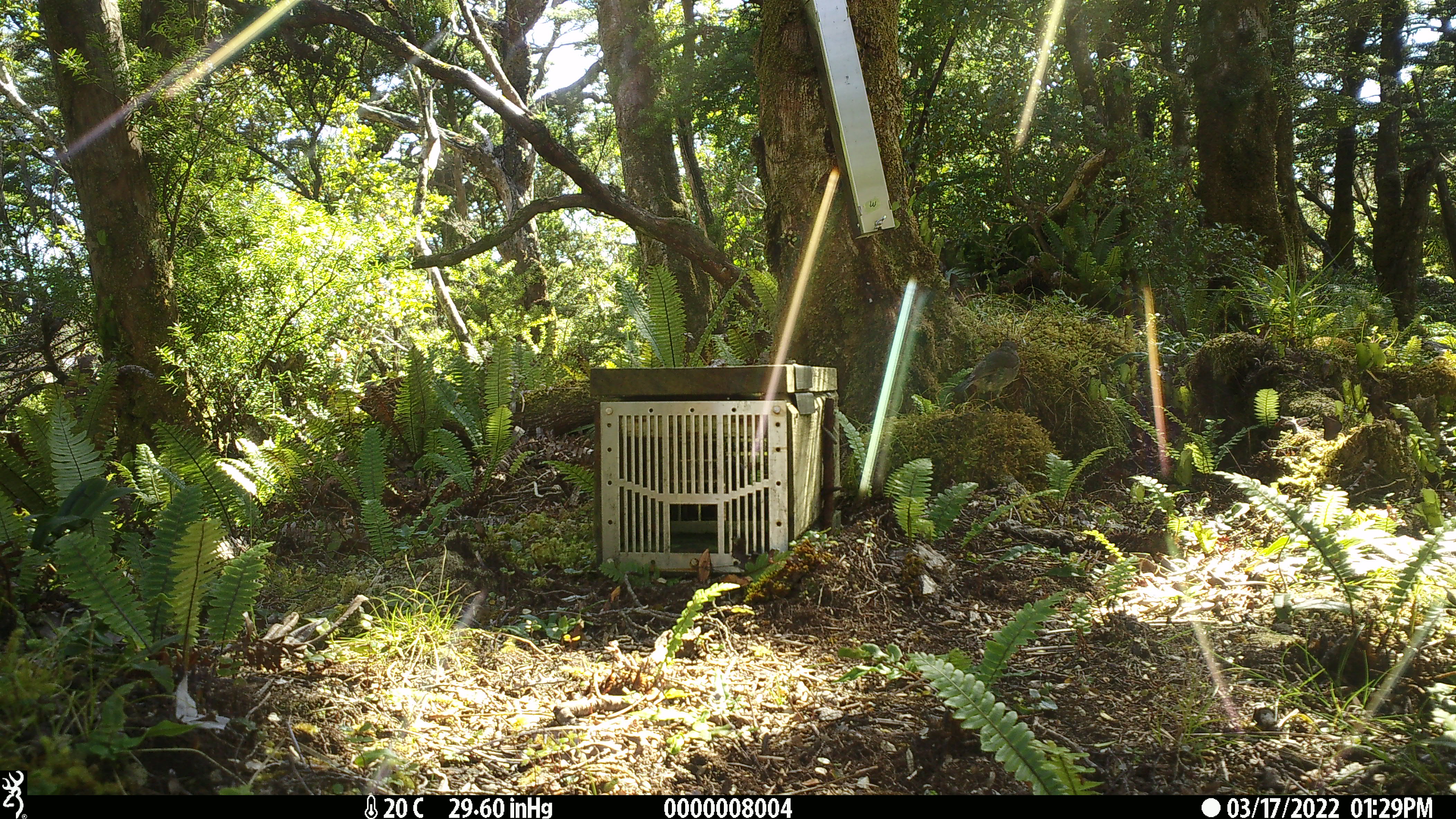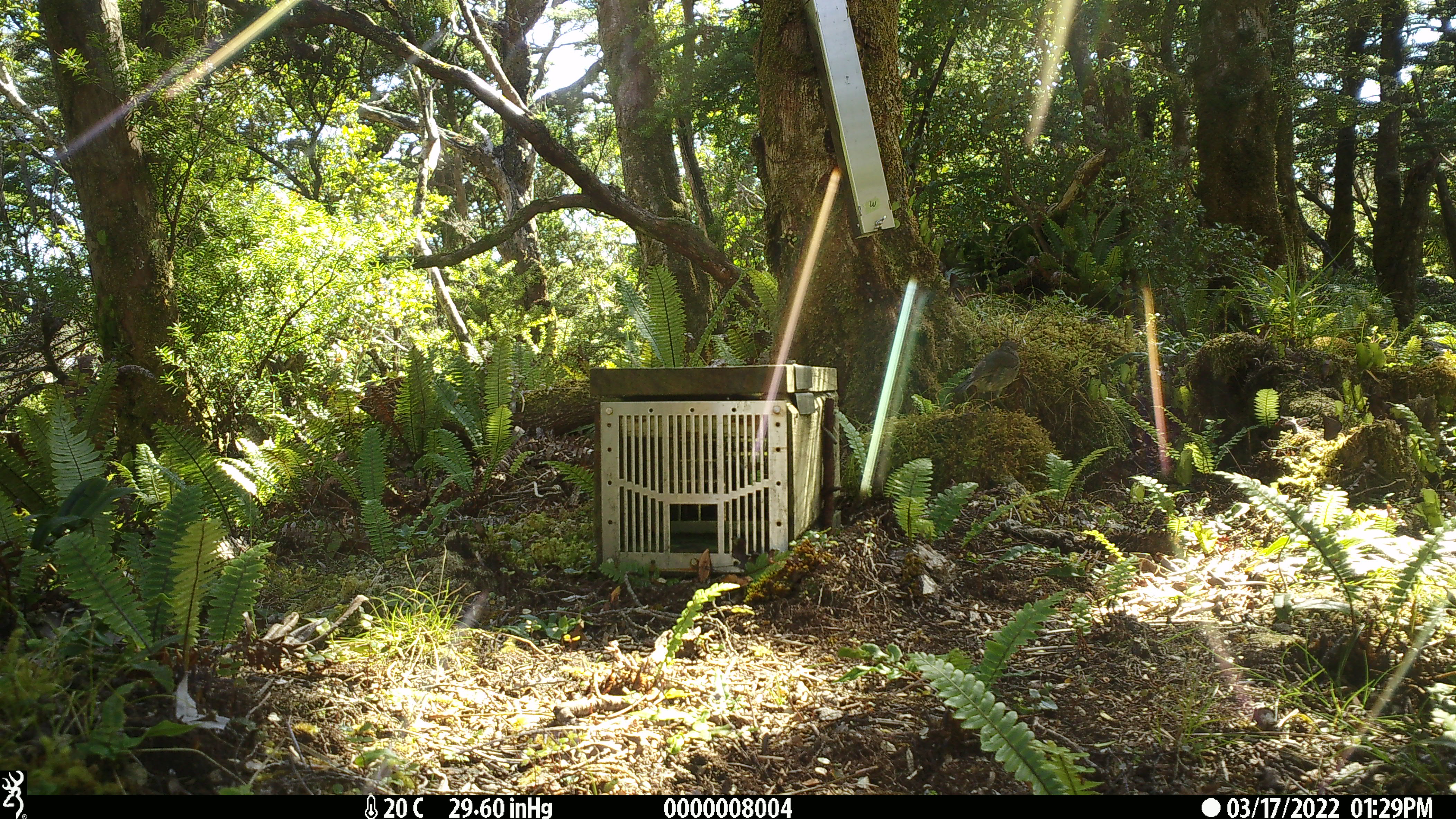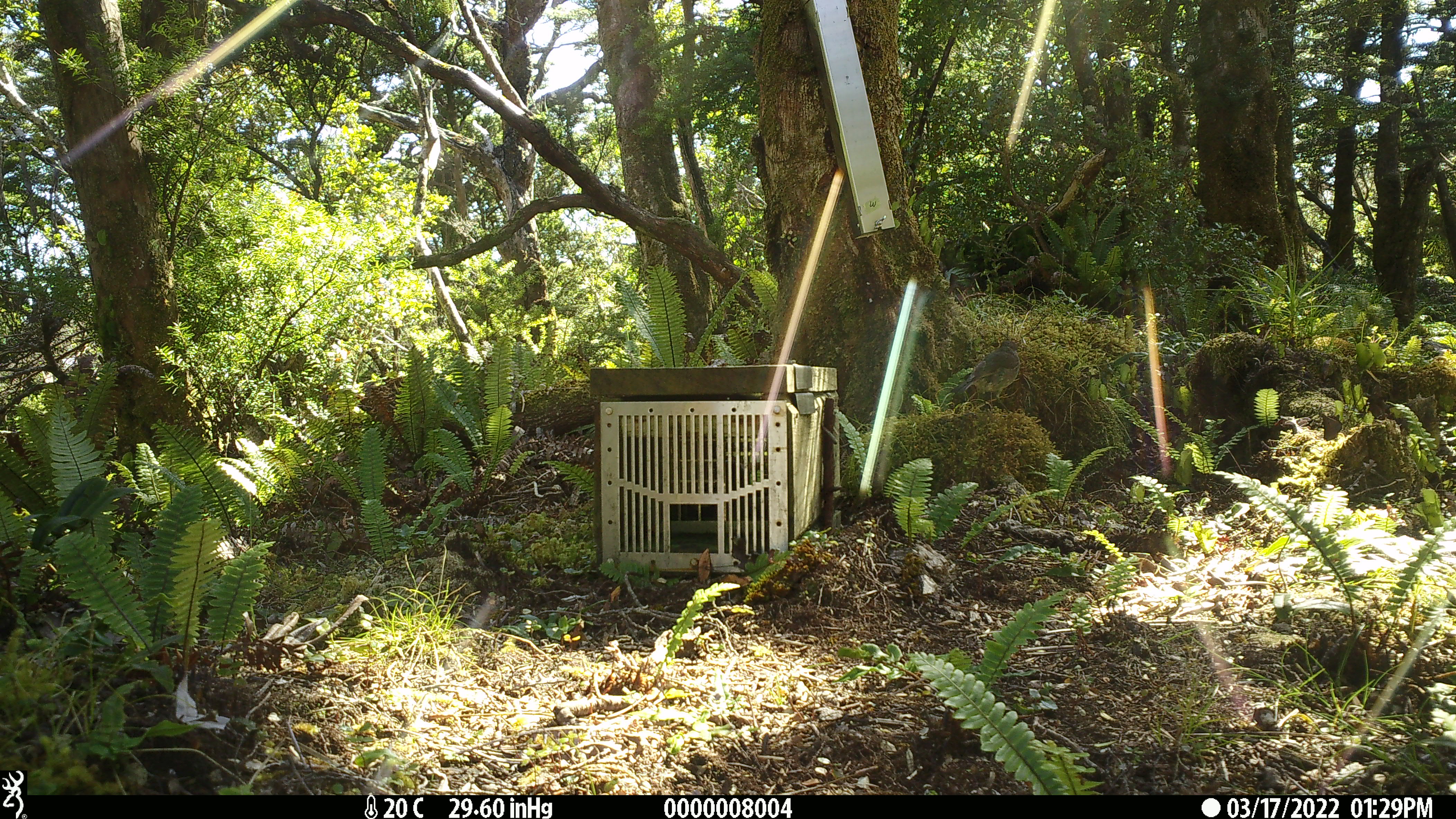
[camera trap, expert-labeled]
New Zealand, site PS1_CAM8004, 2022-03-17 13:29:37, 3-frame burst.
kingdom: Animalia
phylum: Chordata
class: Aves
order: Passeriformes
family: Petroicidae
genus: Petroica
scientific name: Petroica australis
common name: new zealand robin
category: robin